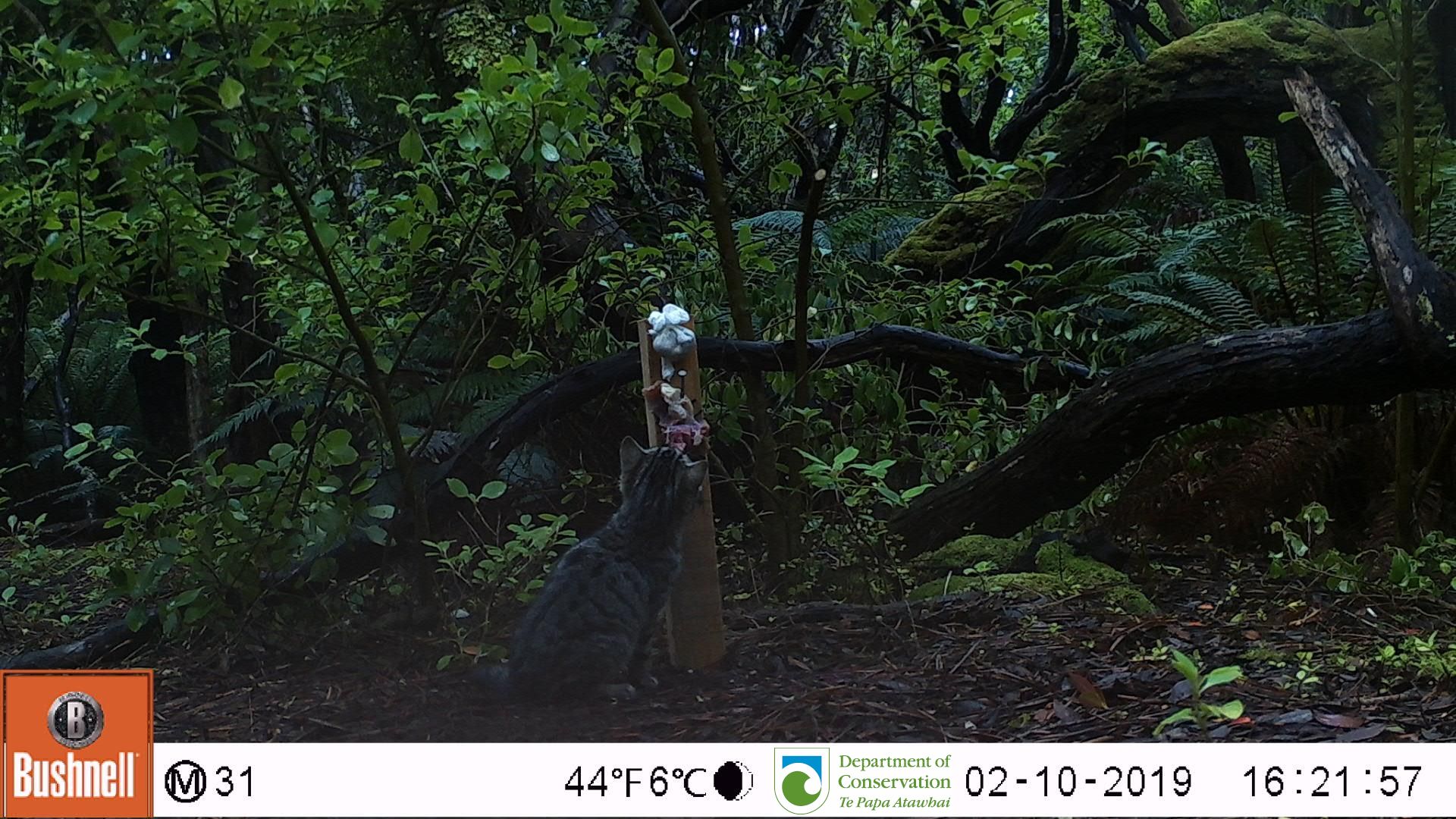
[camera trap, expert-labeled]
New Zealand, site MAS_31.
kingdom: Animalia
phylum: Chordata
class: Mammalia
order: Carnivora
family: Felidae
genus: Felis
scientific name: Felis catus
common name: domestic cat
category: cat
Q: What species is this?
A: Cat (domestic cat) (Felis catus).